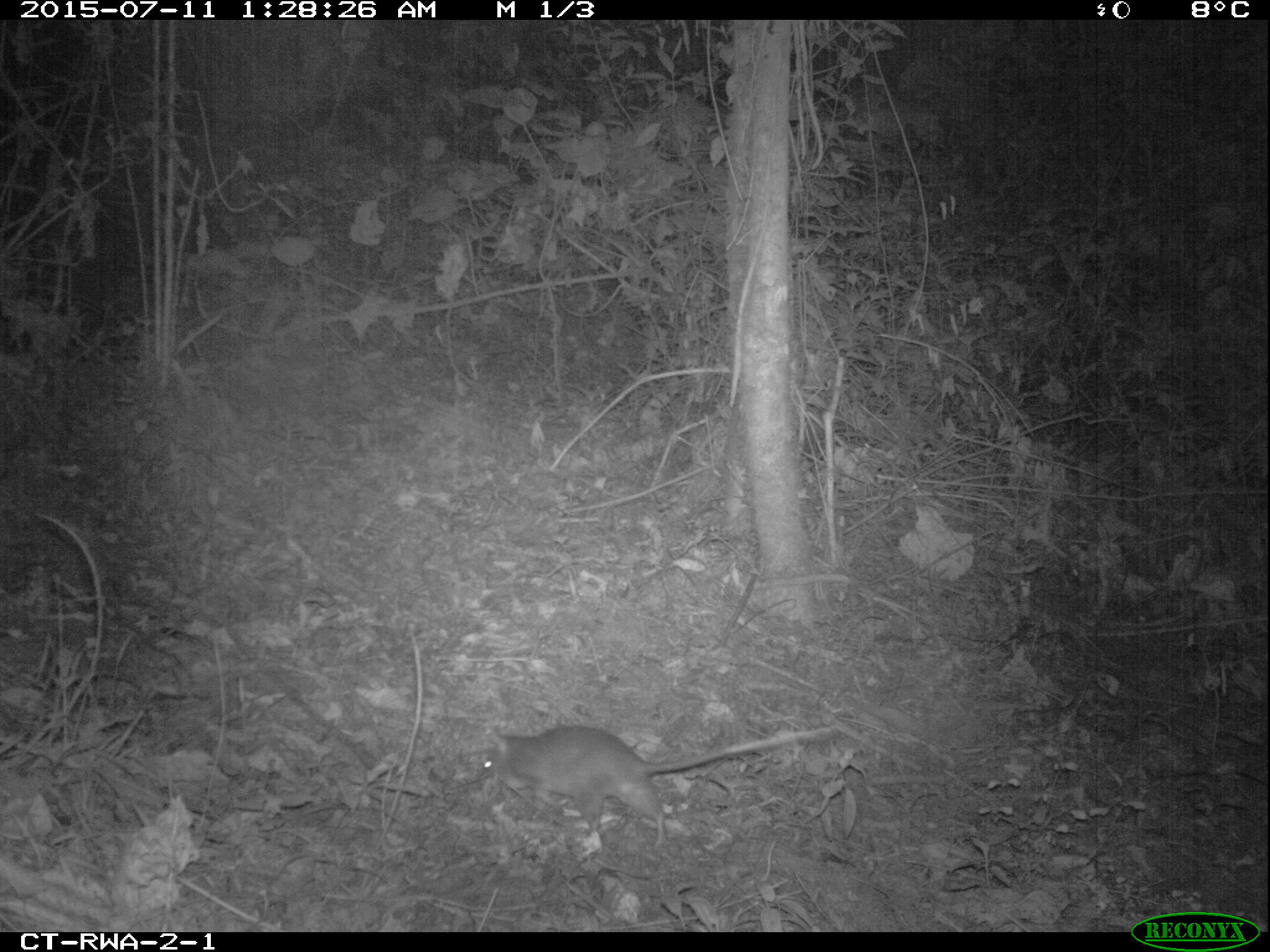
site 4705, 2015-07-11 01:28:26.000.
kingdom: Animalia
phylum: Chordata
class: Mammalia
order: Rodentia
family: Nesomyidae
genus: Cricetomys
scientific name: Cricetomys gambianus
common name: african giant pouched rat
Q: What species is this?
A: Cricetomys gambianus (african giant pouched rat).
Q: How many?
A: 1.